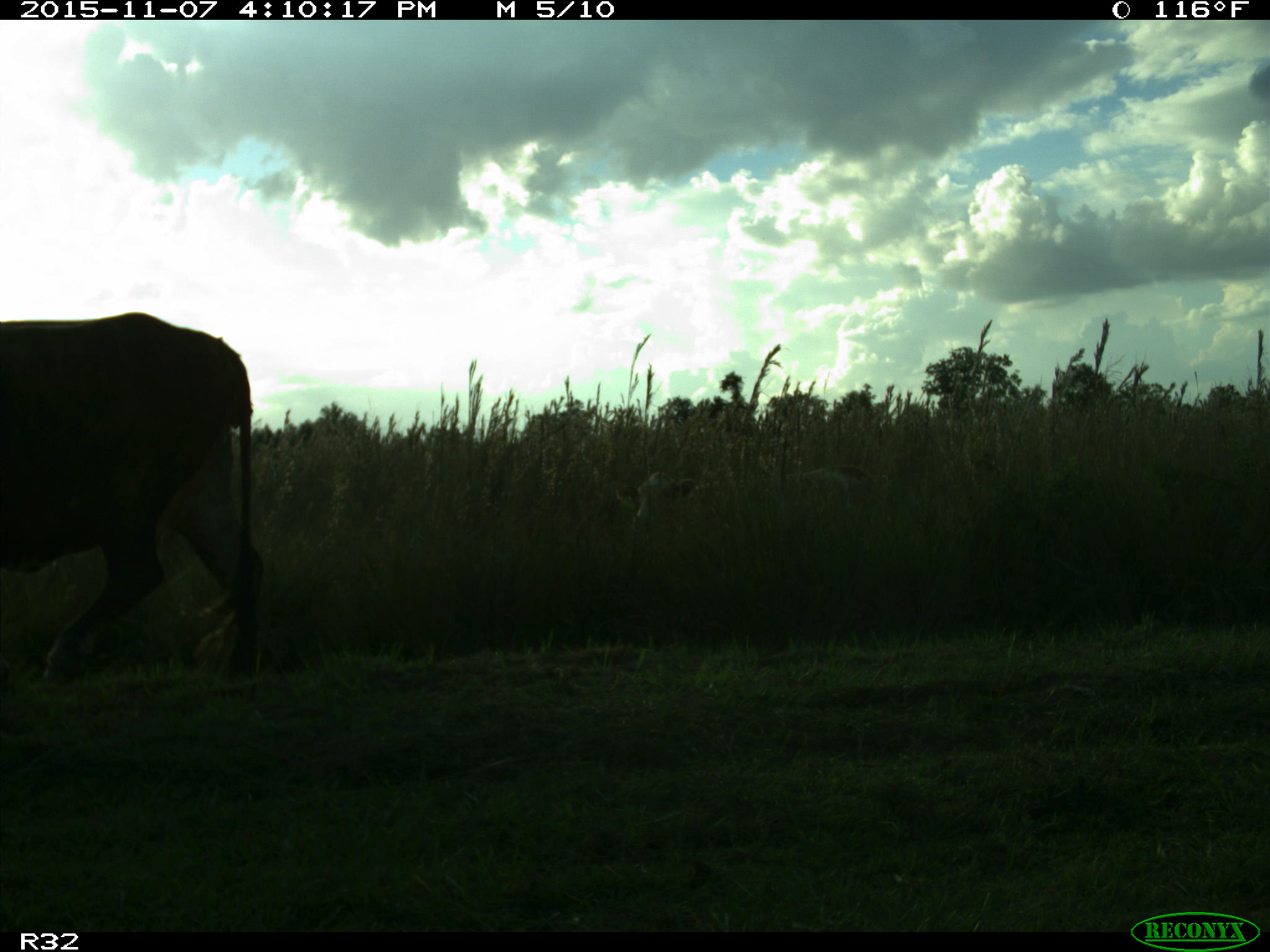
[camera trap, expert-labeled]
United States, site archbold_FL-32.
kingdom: Animalia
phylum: Chordata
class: Mammalia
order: Artiodactyla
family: Bovidae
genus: Bos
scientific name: Bos taurus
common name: domestic cow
Bos taurus (domestic cow).